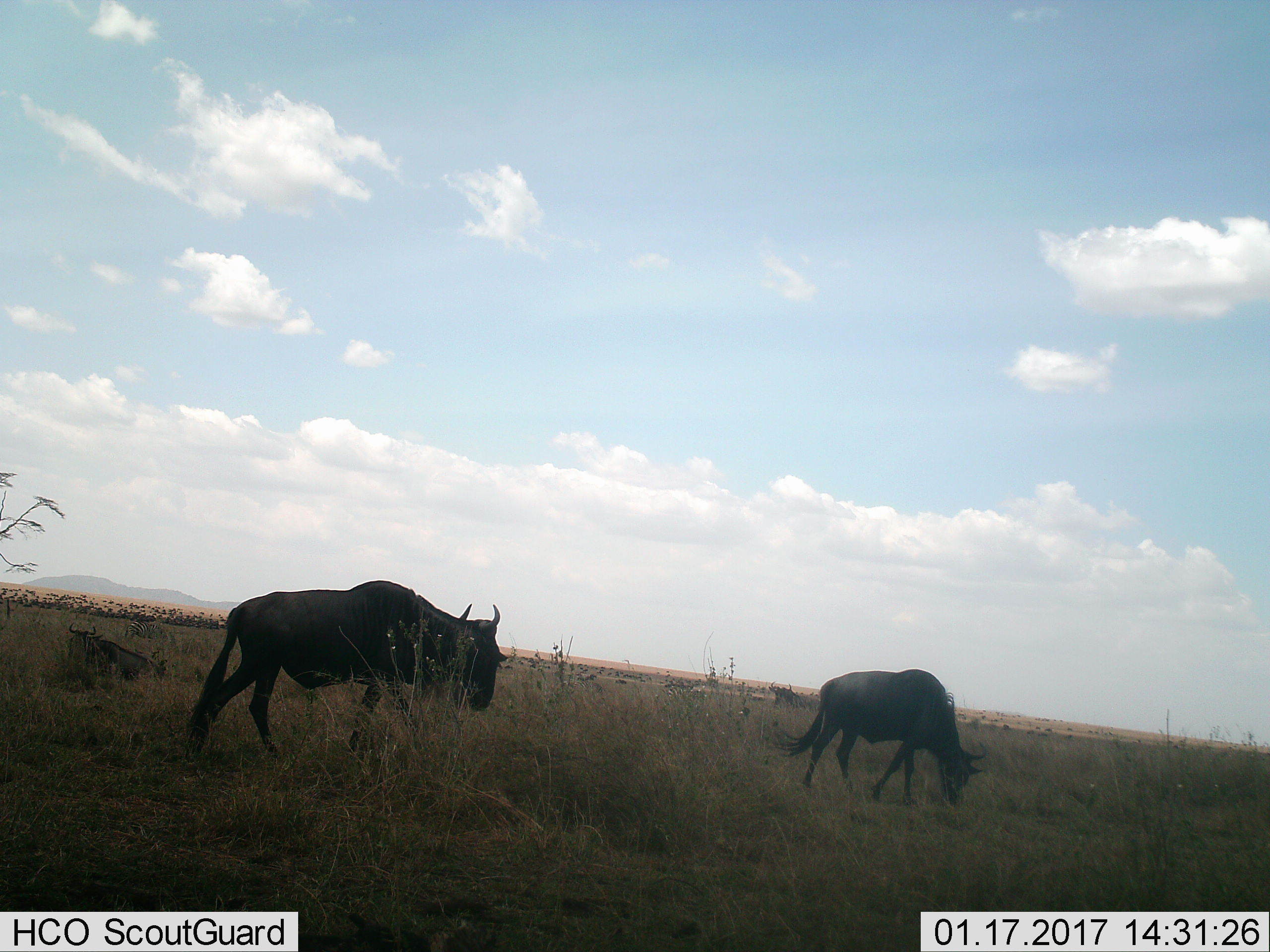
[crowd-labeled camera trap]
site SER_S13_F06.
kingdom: Animalia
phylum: Chordata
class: Mammalia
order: Artiodactyla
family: Bovidae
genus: Connochaetes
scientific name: Connochaetes taurinus taurinus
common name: blue wildebeest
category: wildebeestblue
Wildebeestblue (blue wildebeest) (Connochaetes taurinus taurinus), count 3. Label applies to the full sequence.